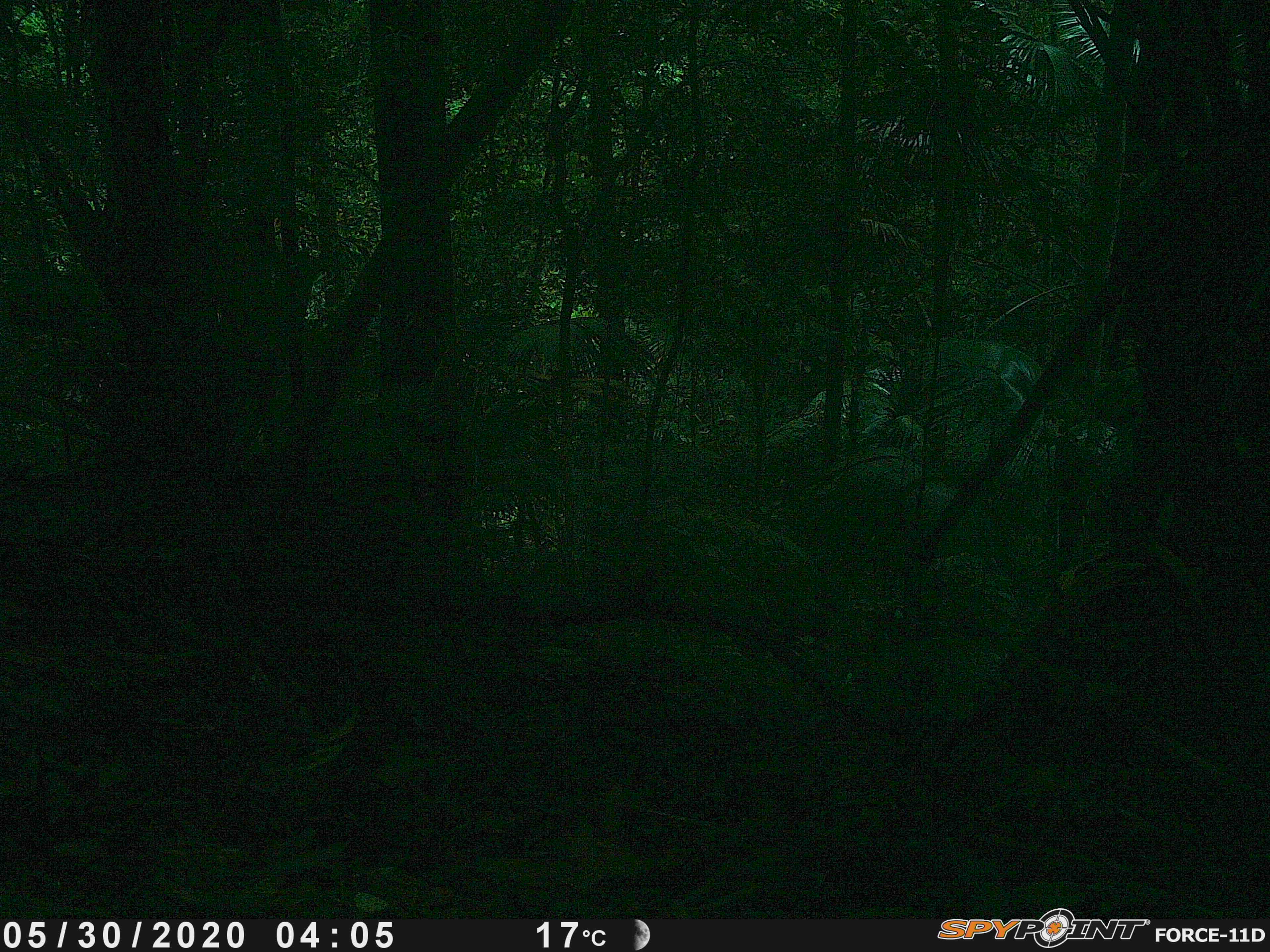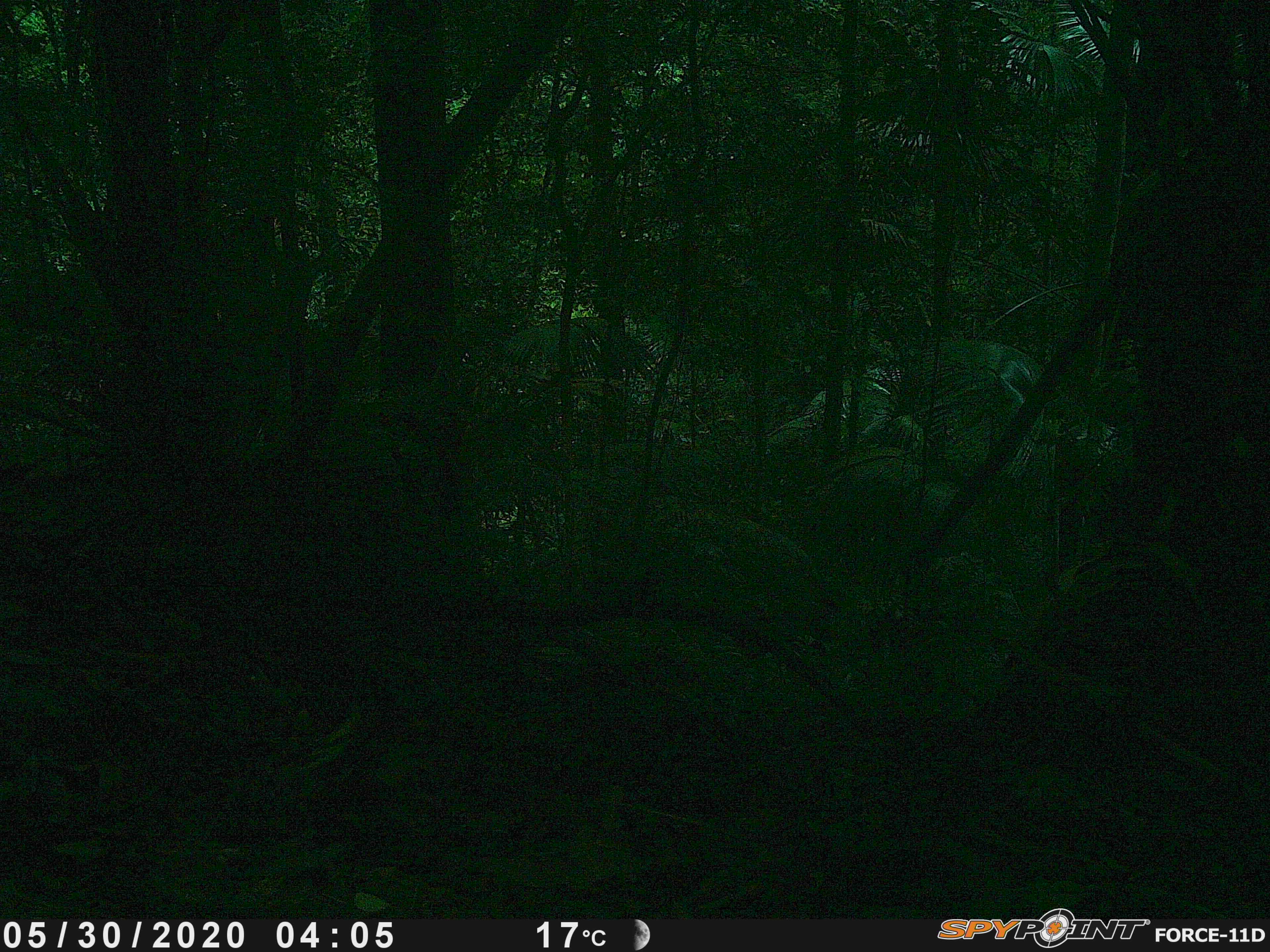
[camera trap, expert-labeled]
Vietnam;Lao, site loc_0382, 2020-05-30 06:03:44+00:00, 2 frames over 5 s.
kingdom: Animalia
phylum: Chordata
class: Mammalia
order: Artiodactyla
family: Cervidae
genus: Muntiacus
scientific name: Muntiacus vuquangensis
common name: large-antlered muntjac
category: large antlered muntjac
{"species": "large antlered muntjac (large-antlered muntjac) (Muntiacus vuquangensis)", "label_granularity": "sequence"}